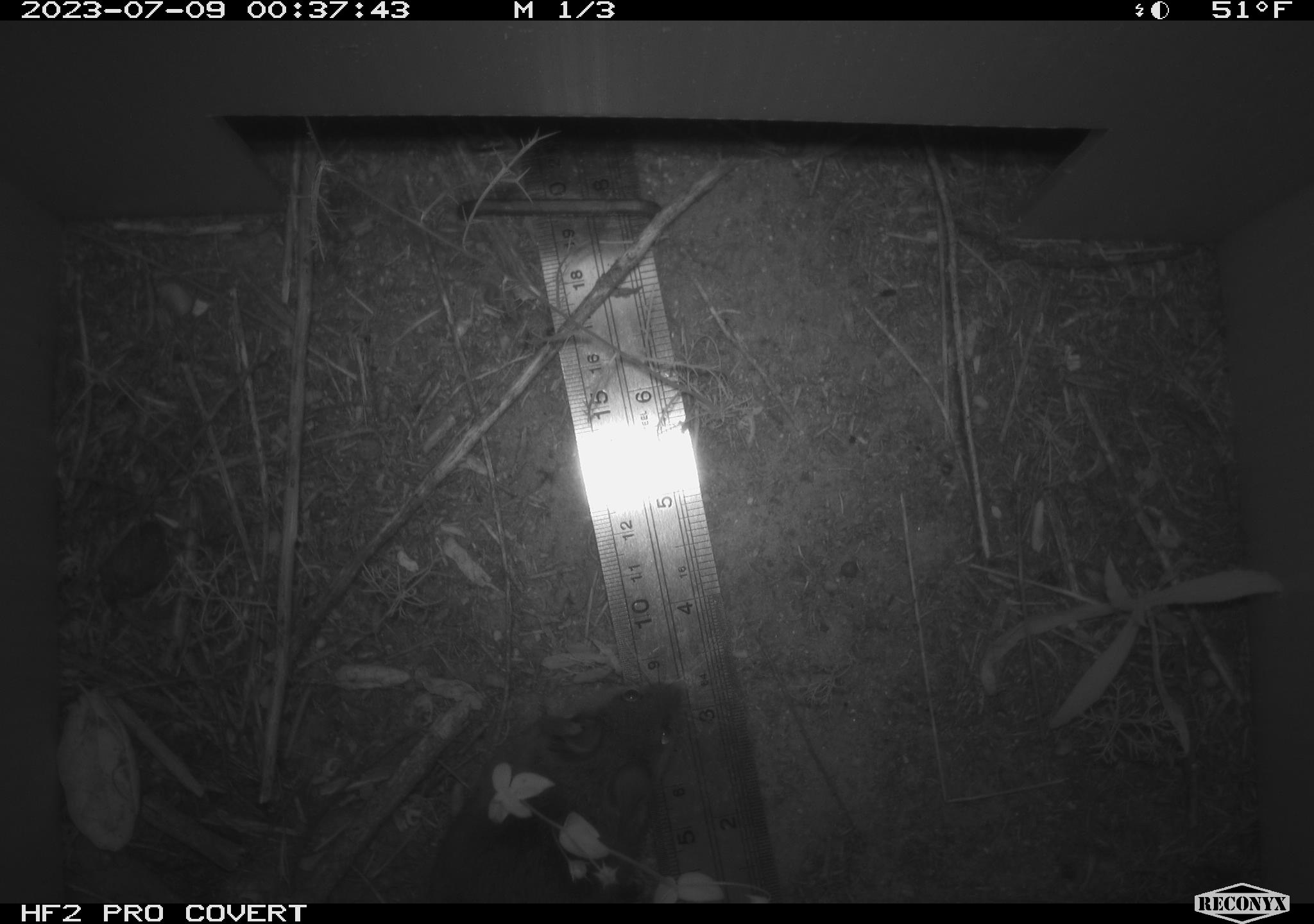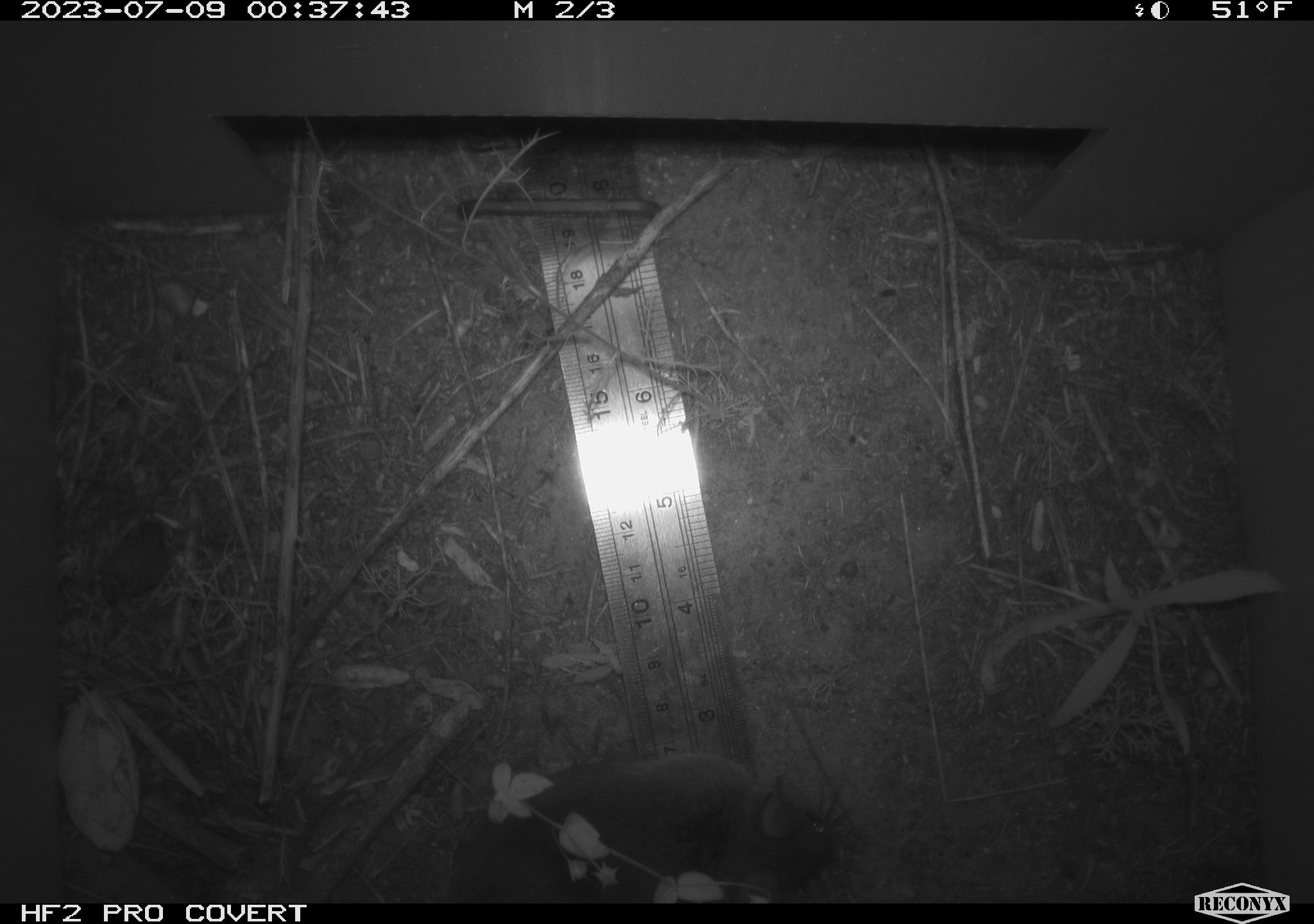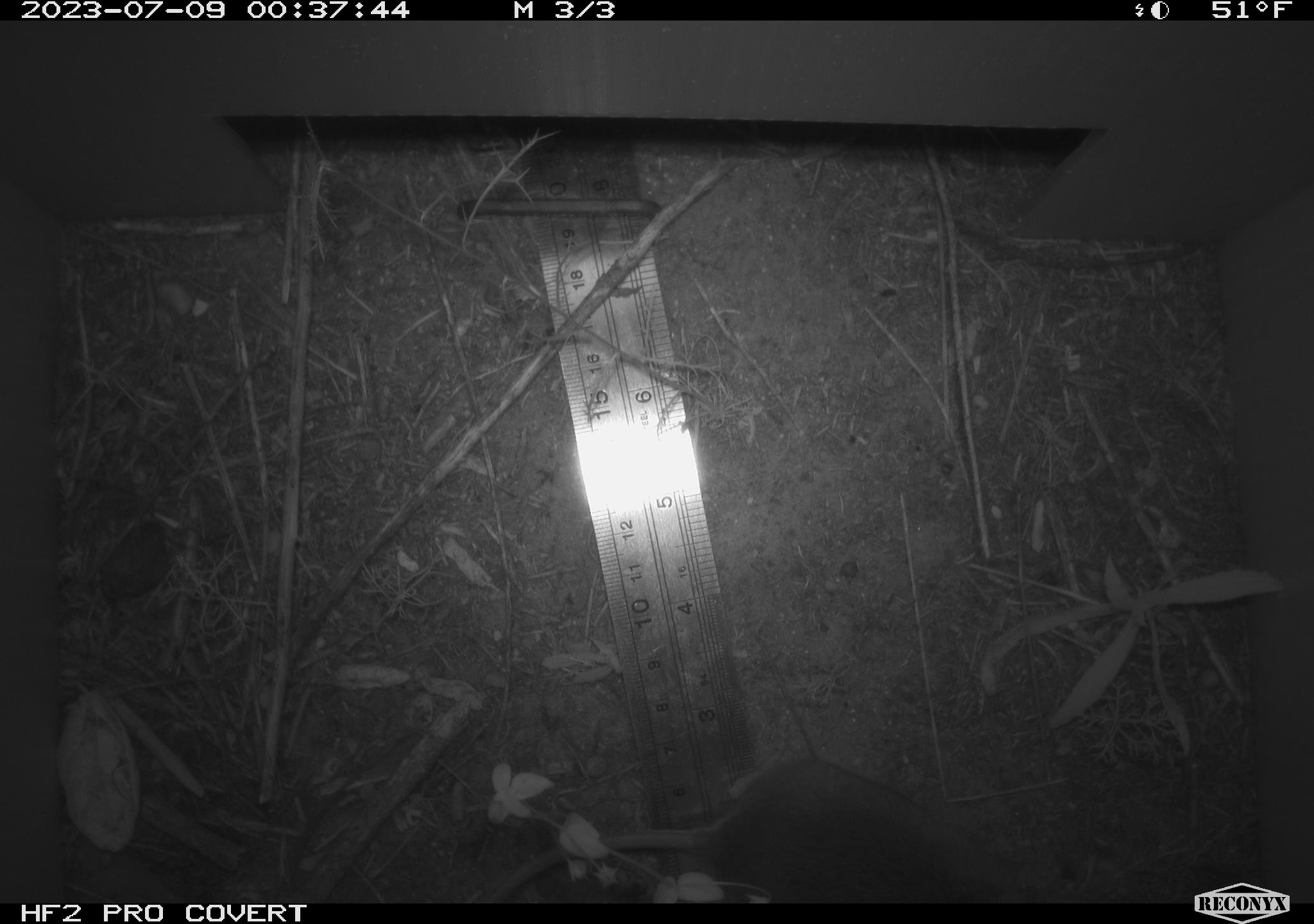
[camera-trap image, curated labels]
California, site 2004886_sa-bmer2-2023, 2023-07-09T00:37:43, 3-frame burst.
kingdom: Animalia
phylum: Chordata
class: Mammalia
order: Rodentia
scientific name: Rodentia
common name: mouse species